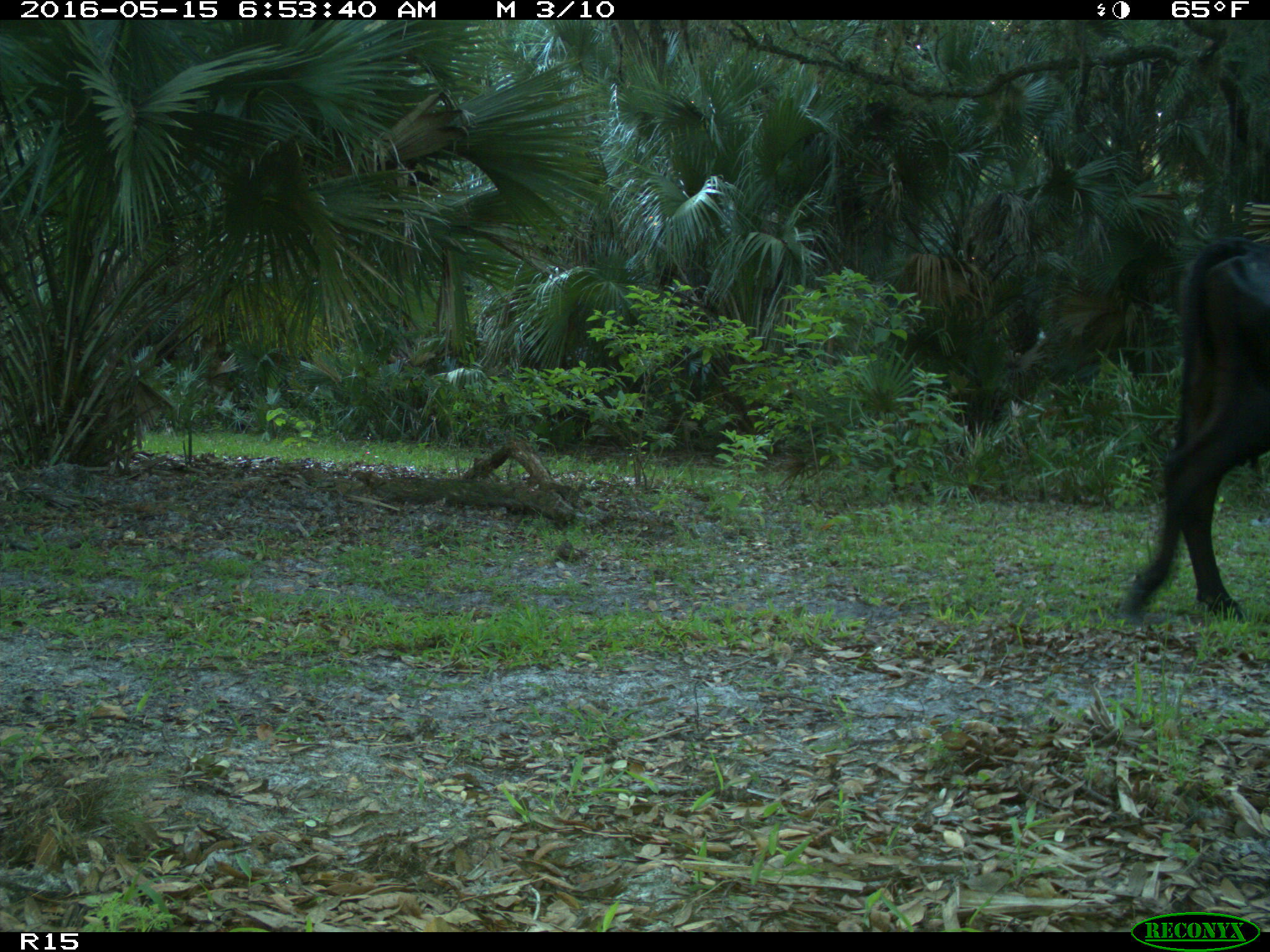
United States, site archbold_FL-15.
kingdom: Animalia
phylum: Chordata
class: Mammalia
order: Artiodactyla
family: Bovidae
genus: Bos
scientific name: Bos taurus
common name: domestic cow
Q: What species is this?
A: Bos taurus (domestic cow).